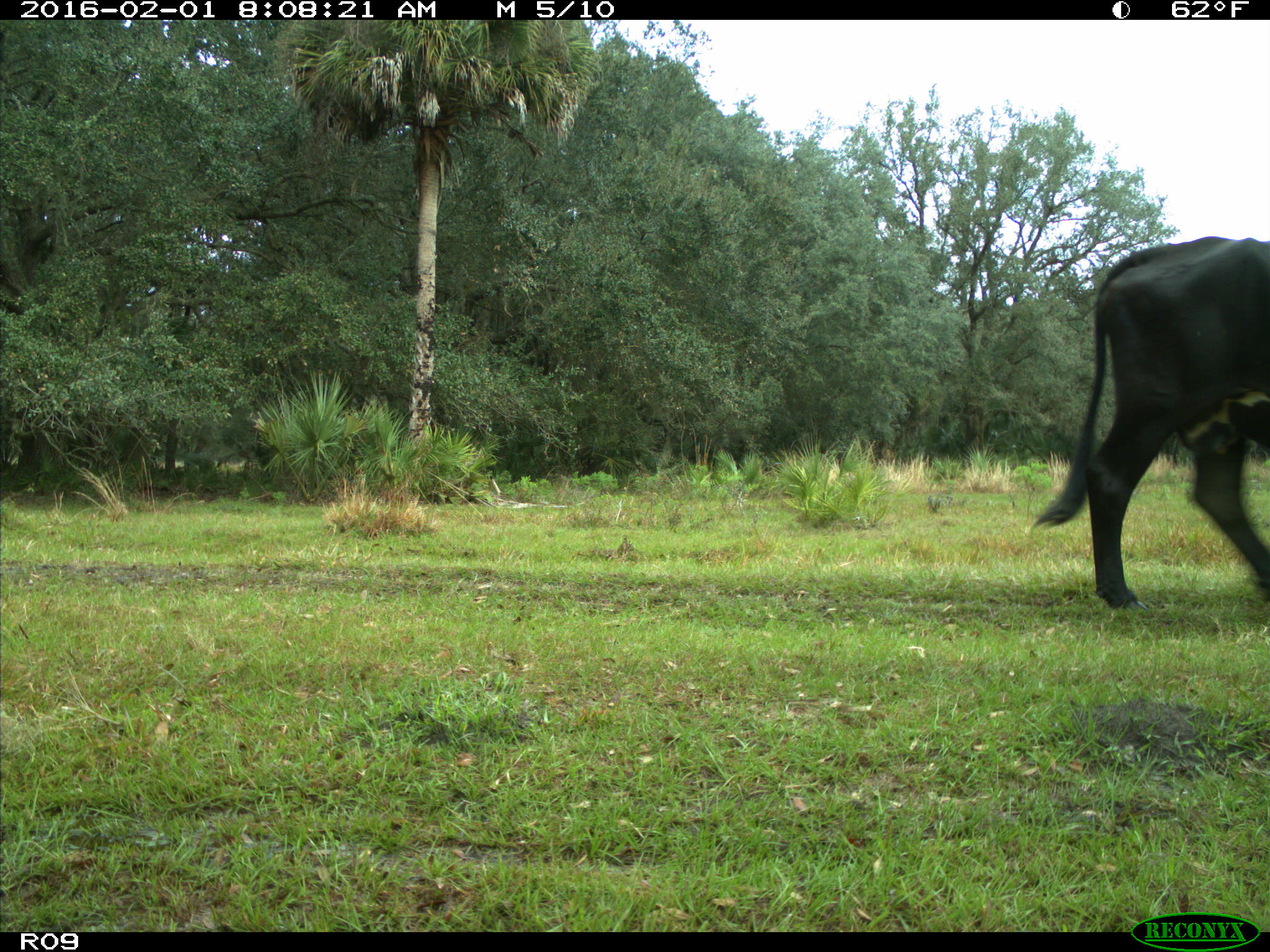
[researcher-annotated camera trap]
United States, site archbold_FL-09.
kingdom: Animalia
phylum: Chordata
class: Mammalia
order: Artiodactyla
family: Bovidae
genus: Bos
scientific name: Bos taurus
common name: domestic cow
Bos taurus (domestic cow).